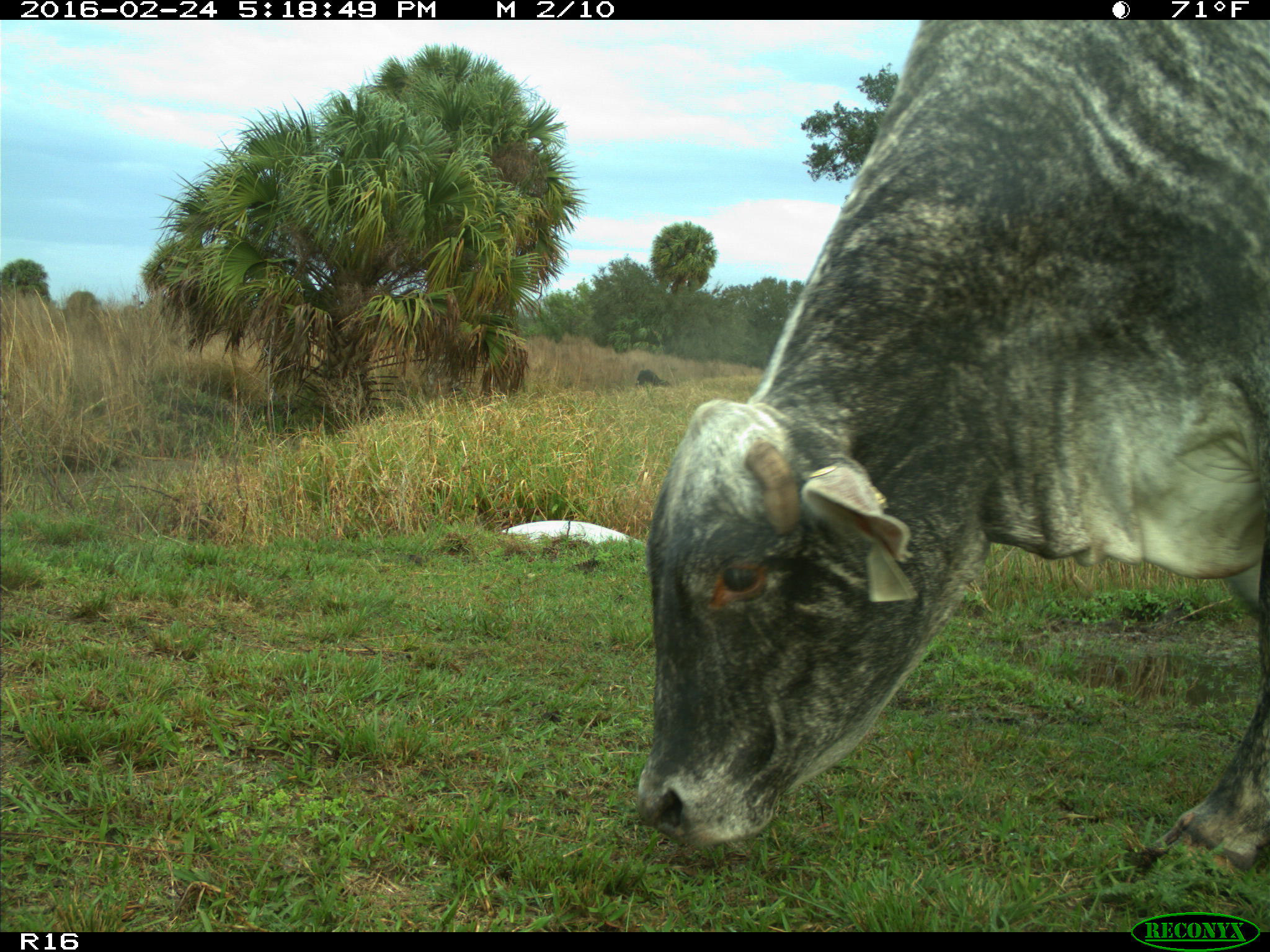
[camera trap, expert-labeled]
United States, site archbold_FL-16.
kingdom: Animalia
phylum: Chordata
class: Mammalia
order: Artiodactyla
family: Bovidae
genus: Bos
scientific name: Bos taurus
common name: domestic cow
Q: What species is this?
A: Bos taurus (domestic cow).